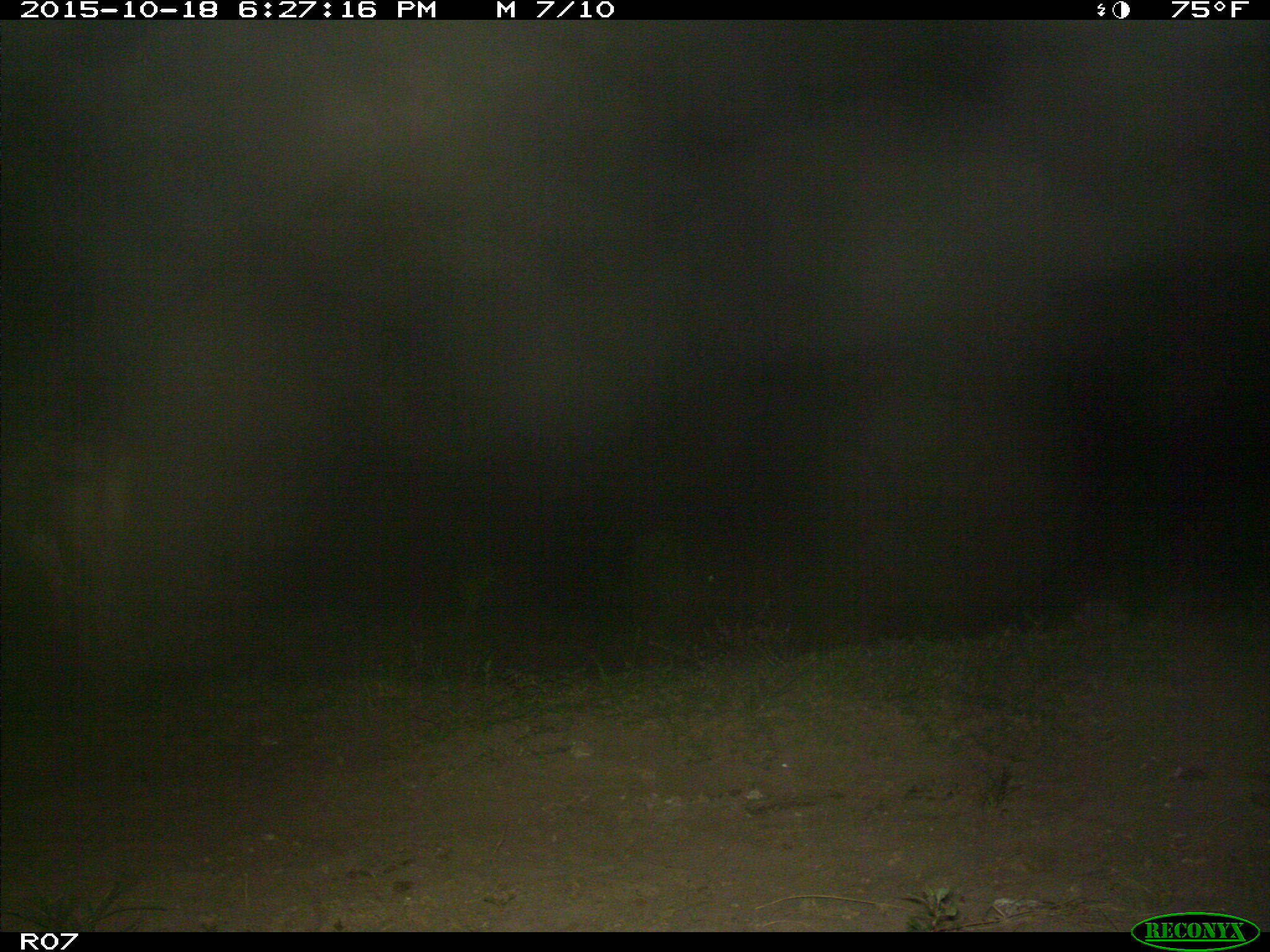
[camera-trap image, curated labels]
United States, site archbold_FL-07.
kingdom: Animalia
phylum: Chordata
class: Mammalia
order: Artiodactyla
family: Bovidae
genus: Bos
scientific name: Bos taurus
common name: domestic cow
Bos taurus (domestic cow).